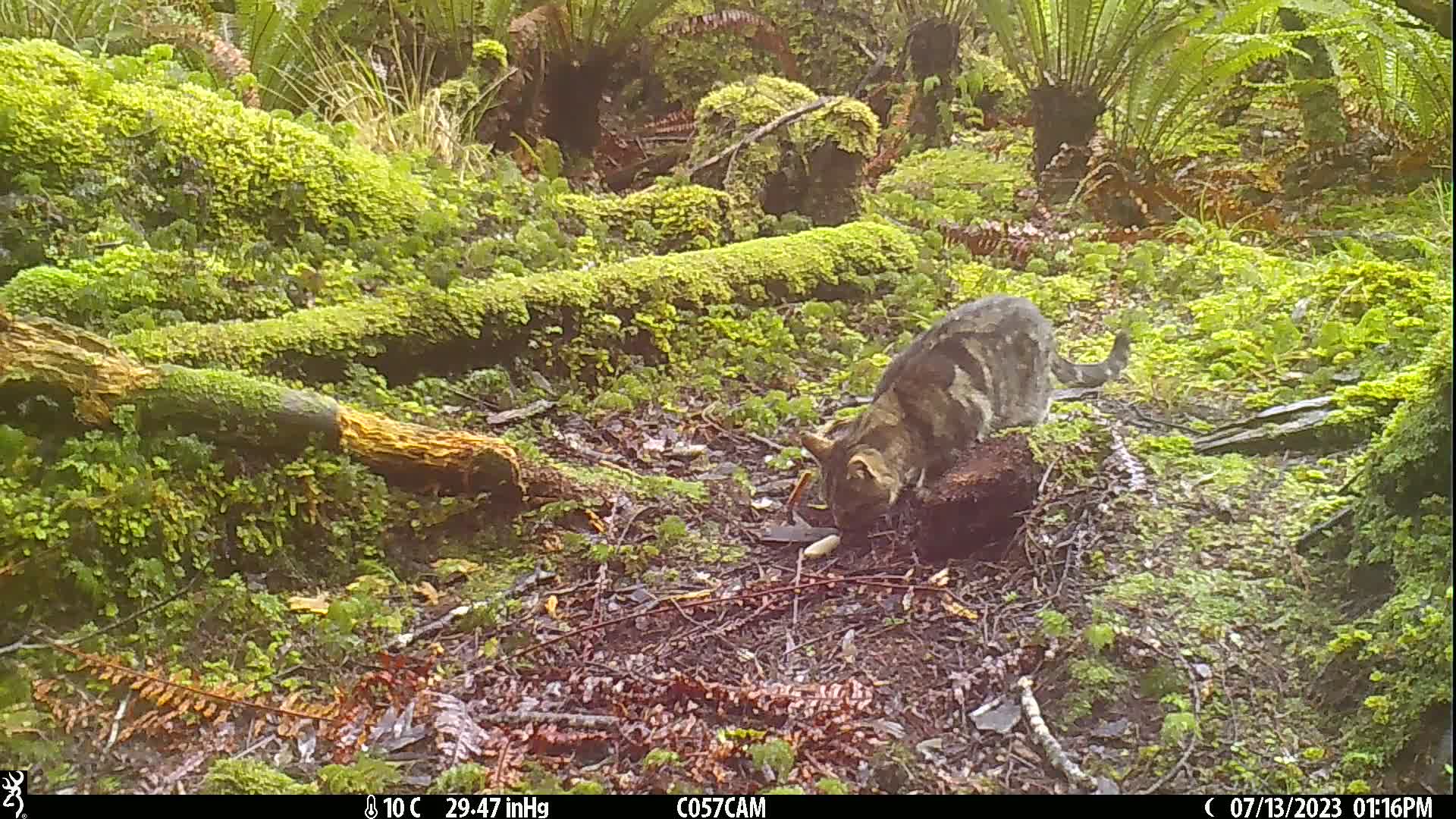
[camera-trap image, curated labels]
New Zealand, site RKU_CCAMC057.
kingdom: Animalia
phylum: Chordata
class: Mammalia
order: Carnivora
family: Felidae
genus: Felis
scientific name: Felis catus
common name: domestic cat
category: cat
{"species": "cat (domestic cat) (Felis catus)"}